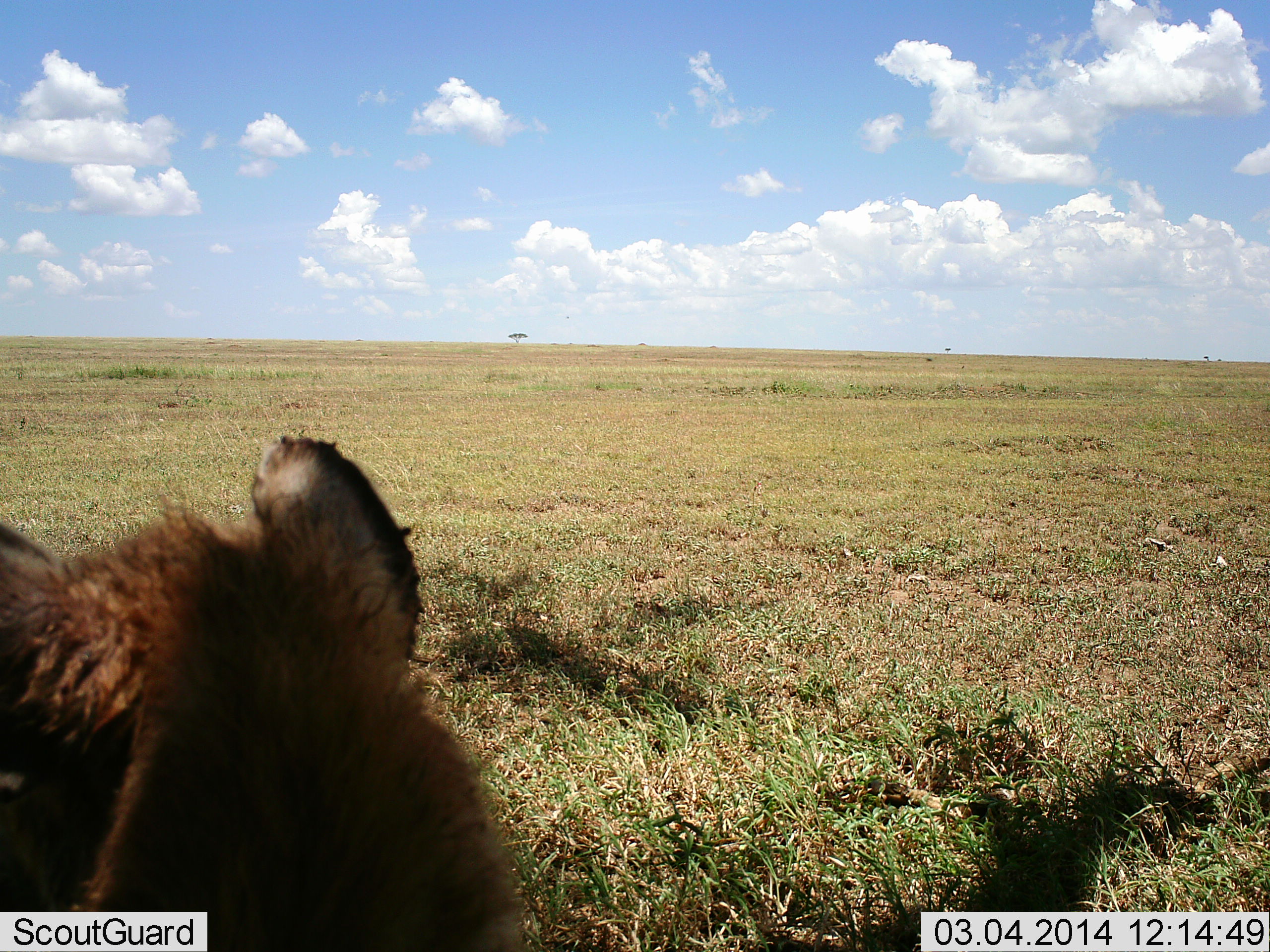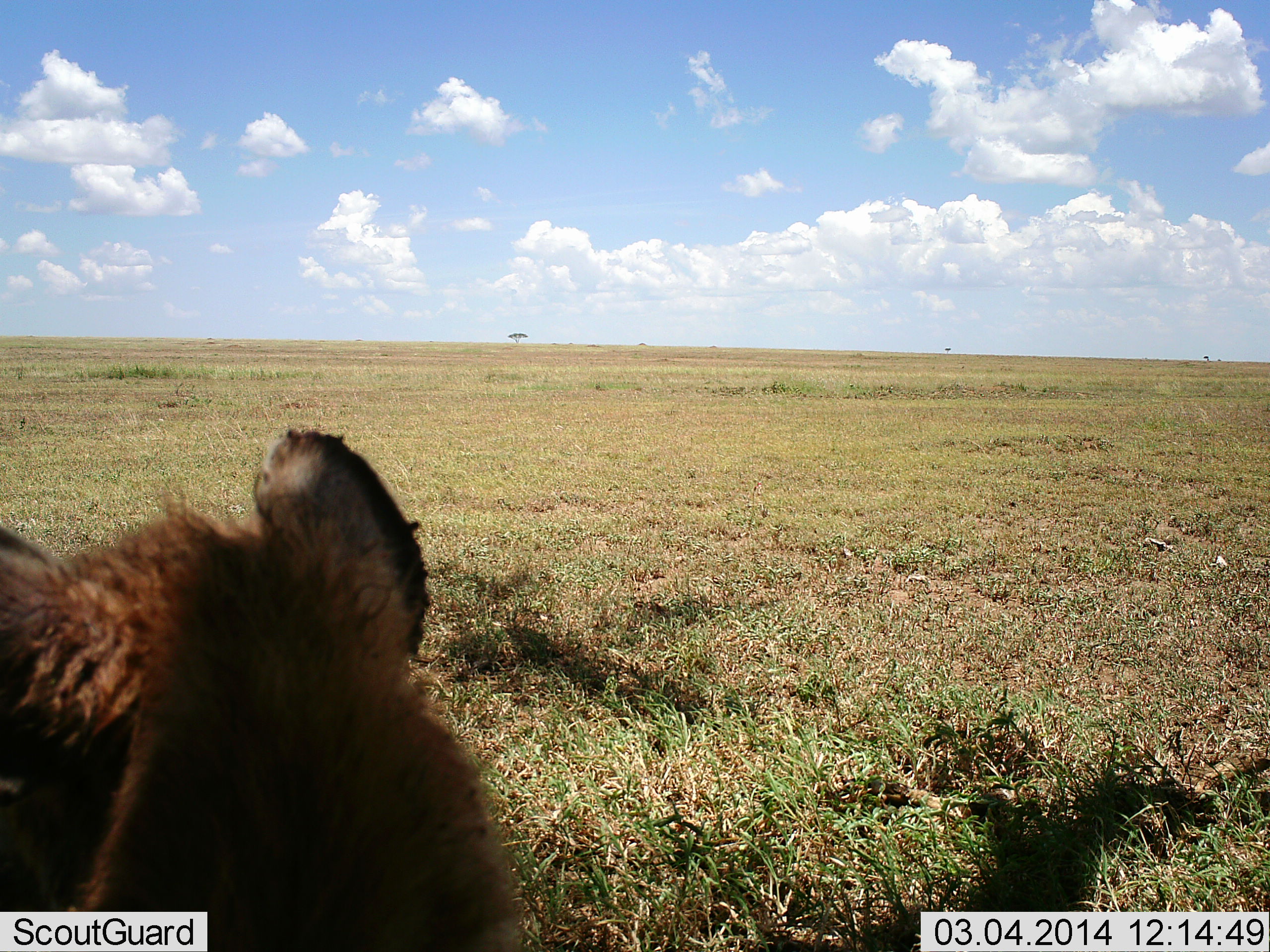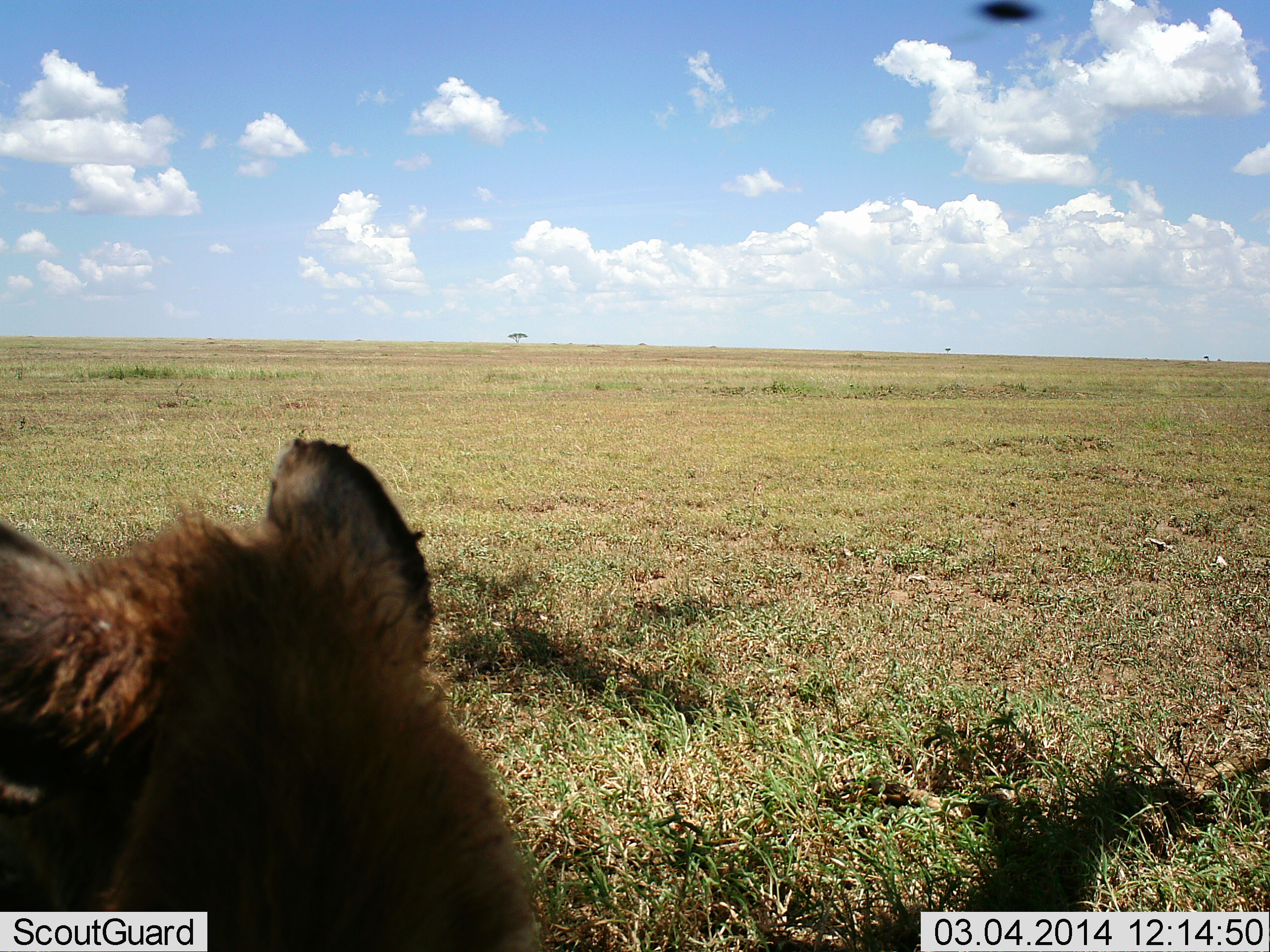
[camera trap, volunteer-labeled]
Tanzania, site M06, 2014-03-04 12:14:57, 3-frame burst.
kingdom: Animalia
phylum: Chordata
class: Mammalia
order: Carnivora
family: Hyaenidae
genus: Crocuta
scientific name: Crocuta crocuta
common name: spotted hyena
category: hyenaspotted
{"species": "hyenaspotted (spotted hyena) (Crocuta crocuta)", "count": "1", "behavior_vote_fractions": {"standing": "43%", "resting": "57%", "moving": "0%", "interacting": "0%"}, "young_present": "0%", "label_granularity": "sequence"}